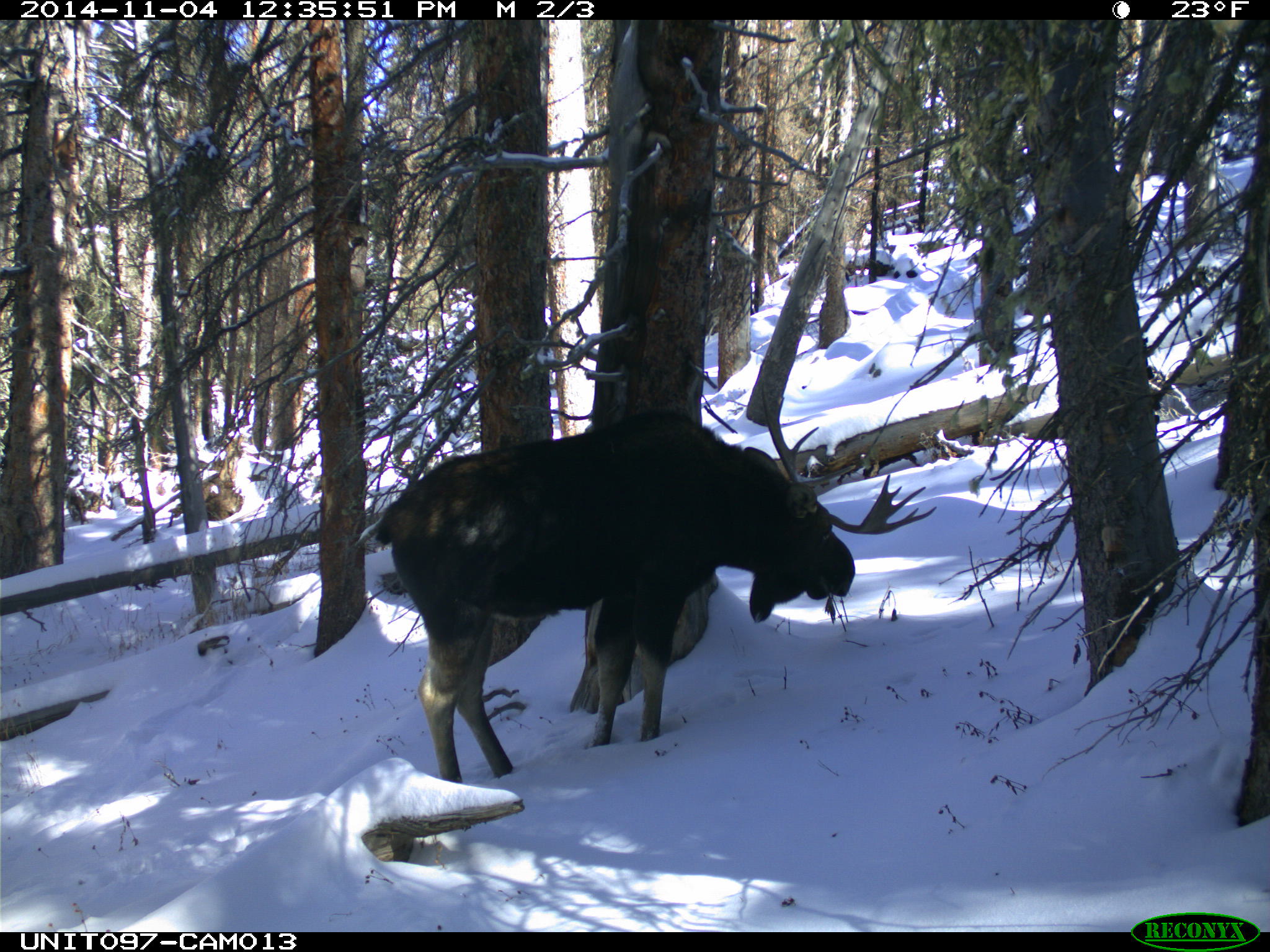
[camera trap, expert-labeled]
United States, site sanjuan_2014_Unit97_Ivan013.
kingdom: Animalia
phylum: Chordata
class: Mammalia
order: Artiodactyla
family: Cervidae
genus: Alces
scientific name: Alces alces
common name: moose